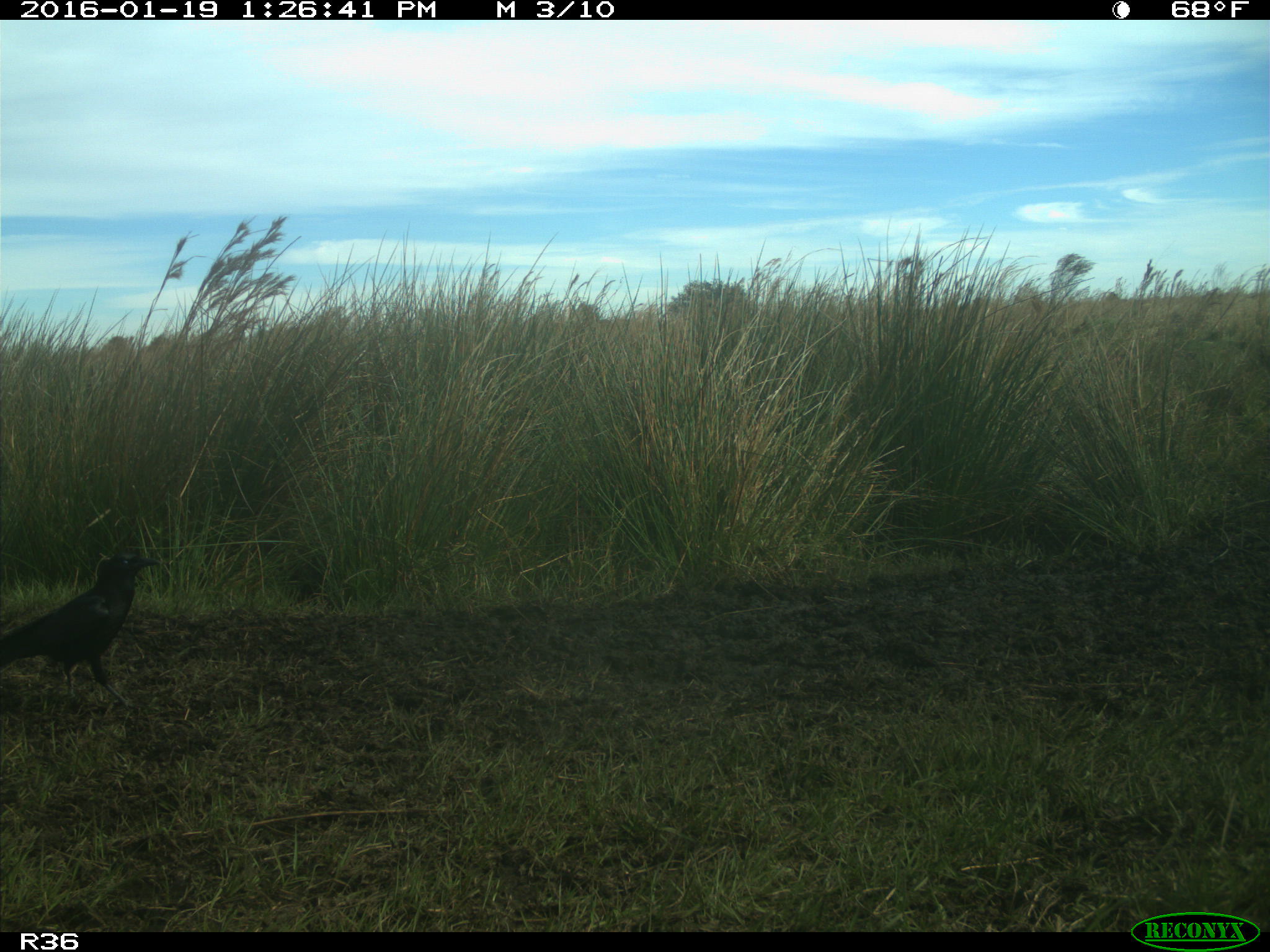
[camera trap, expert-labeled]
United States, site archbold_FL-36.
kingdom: Animalia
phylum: Chordata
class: Aves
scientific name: Aves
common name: birds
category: unidentified bird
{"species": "unidentified bird (birds) (Aves)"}